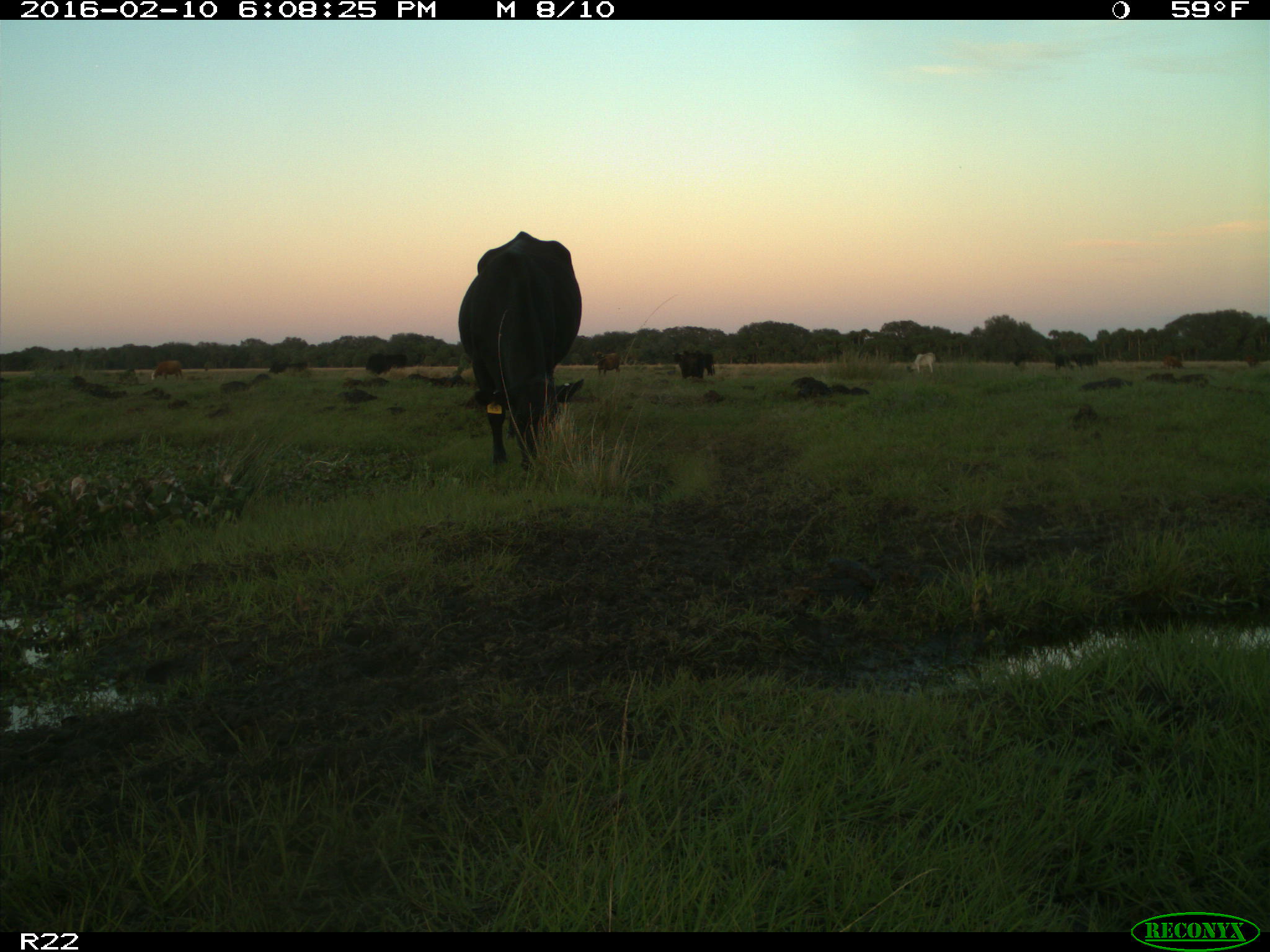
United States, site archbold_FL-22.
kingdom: Animalia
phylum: Chordata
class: Mammalia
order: Artiodactyla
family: Bovidae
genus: Bos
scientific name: Bos taurus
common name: domestic cow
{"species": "Bos taurus (domestic cow)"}